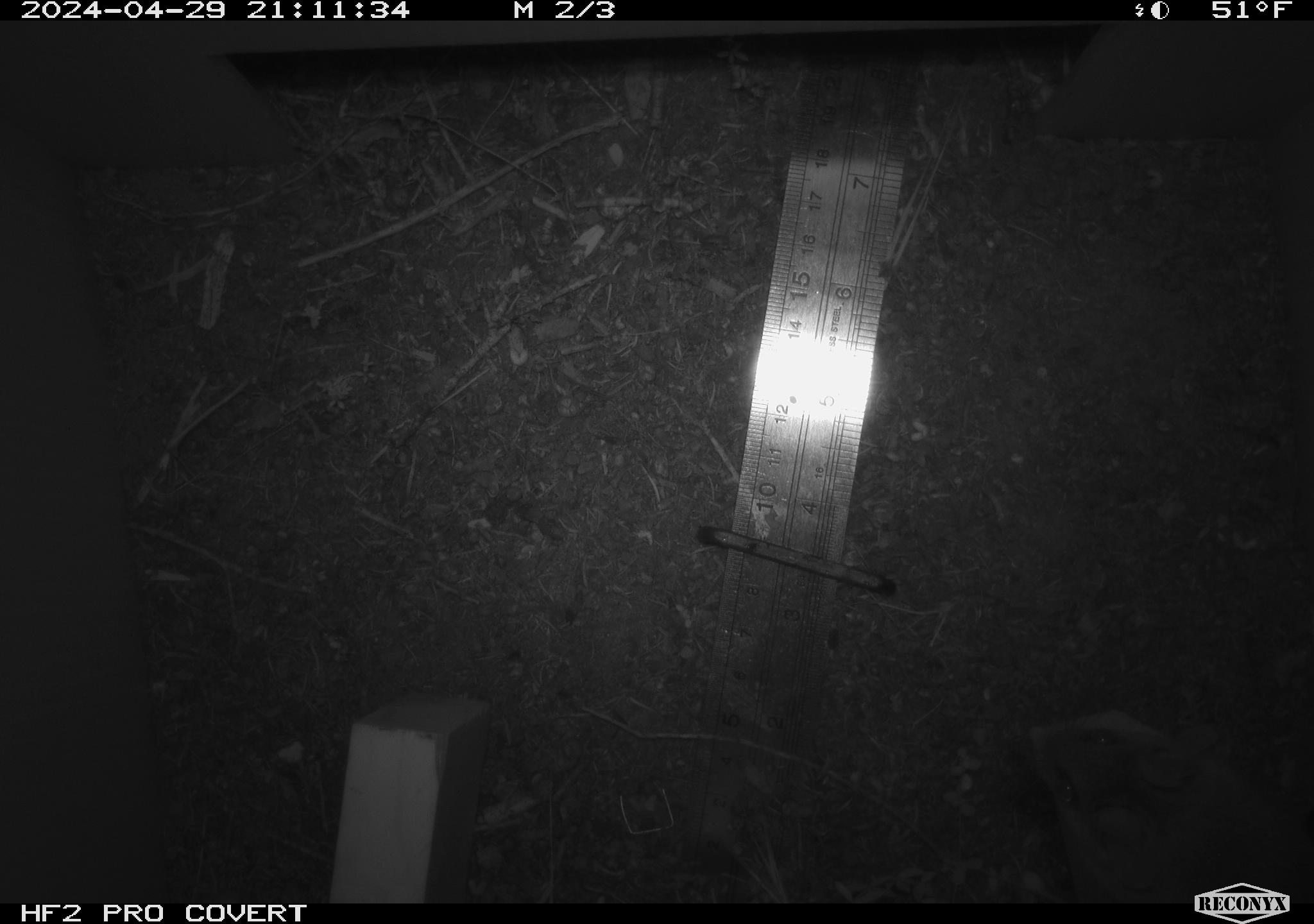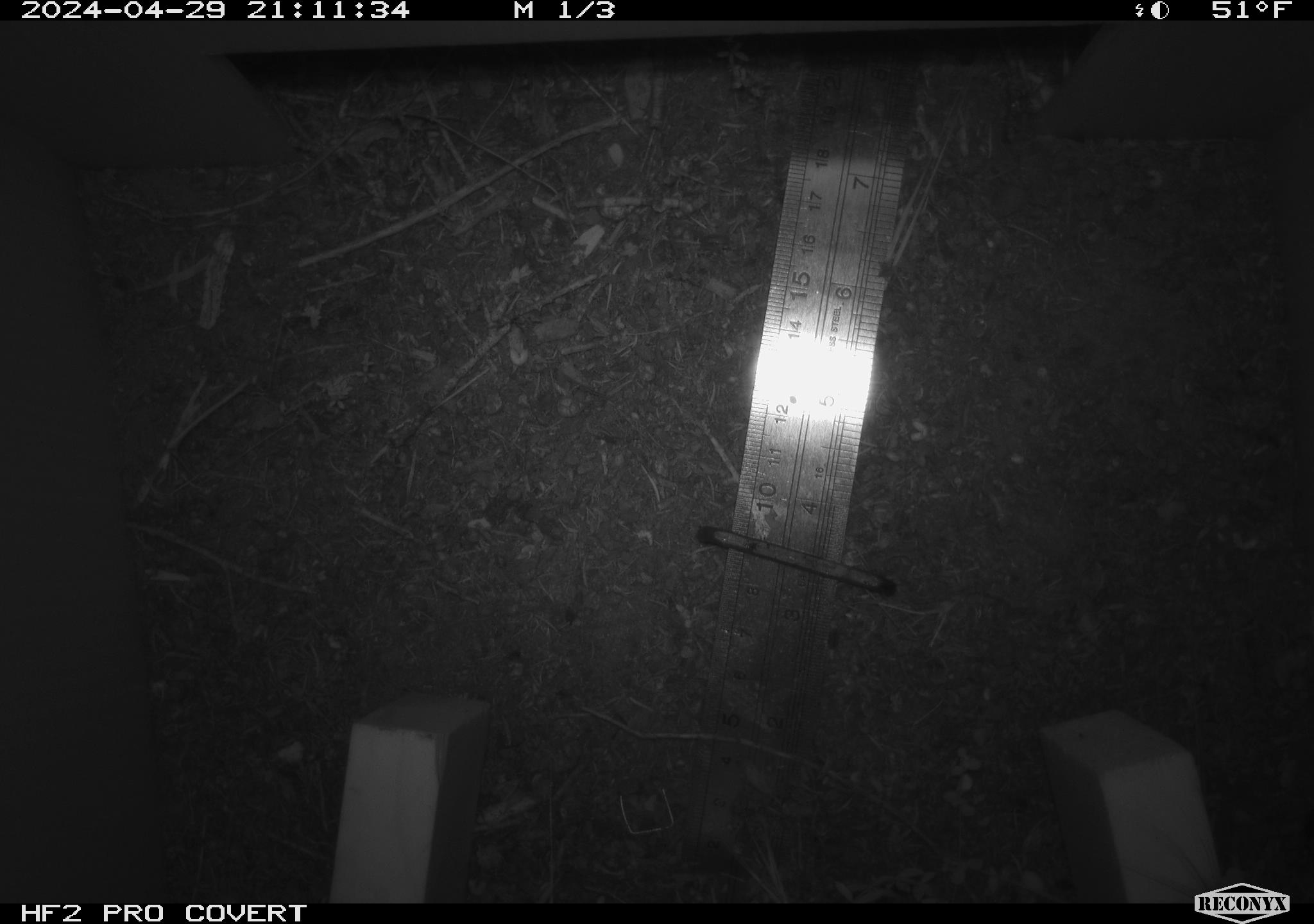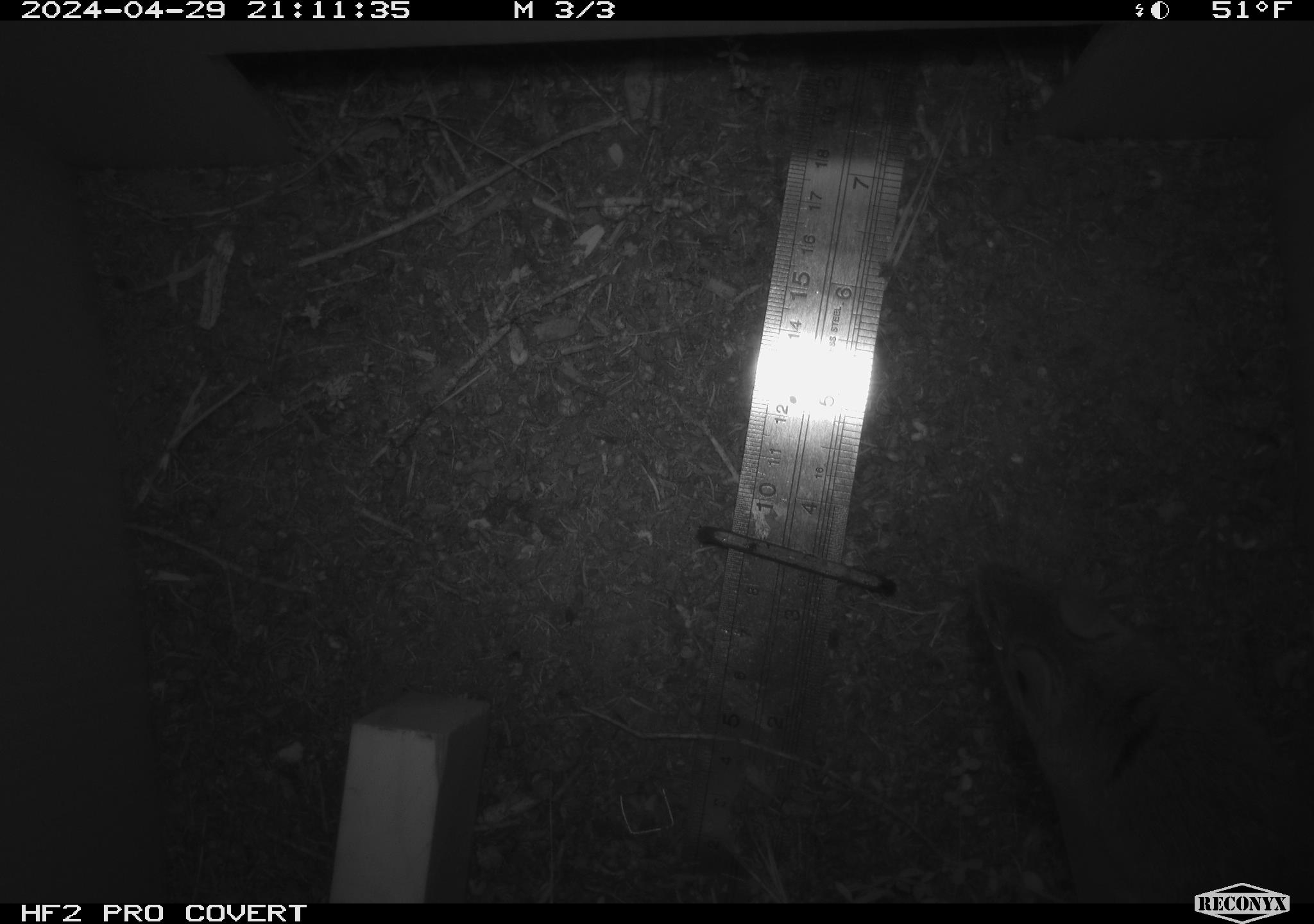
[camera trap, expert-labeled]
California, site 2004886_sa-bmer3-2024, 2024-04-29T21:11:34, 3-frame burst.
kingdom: Animalia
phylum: Chordata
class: Mammalia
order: Rodentia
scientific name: Rodentia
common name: mouse species